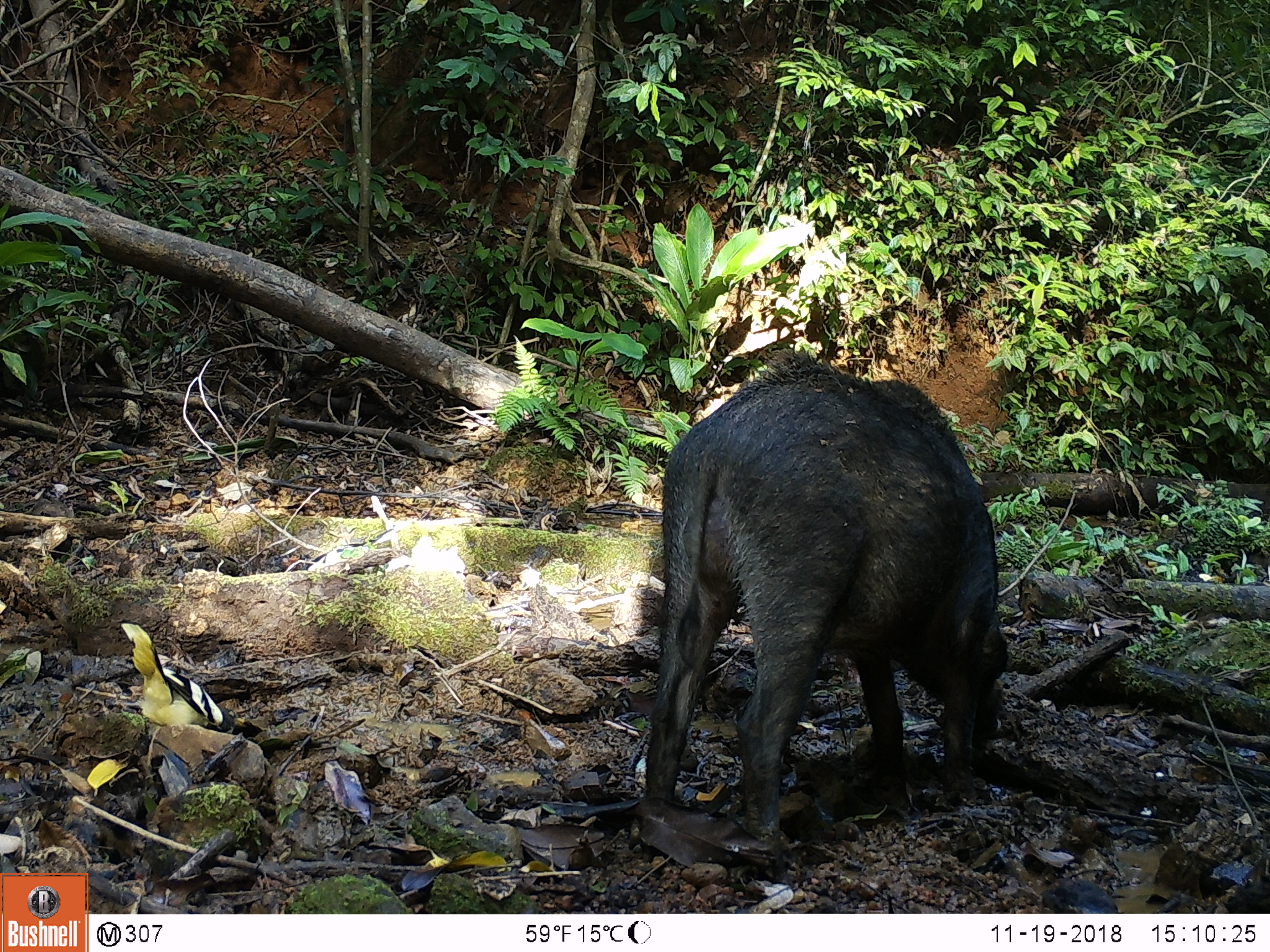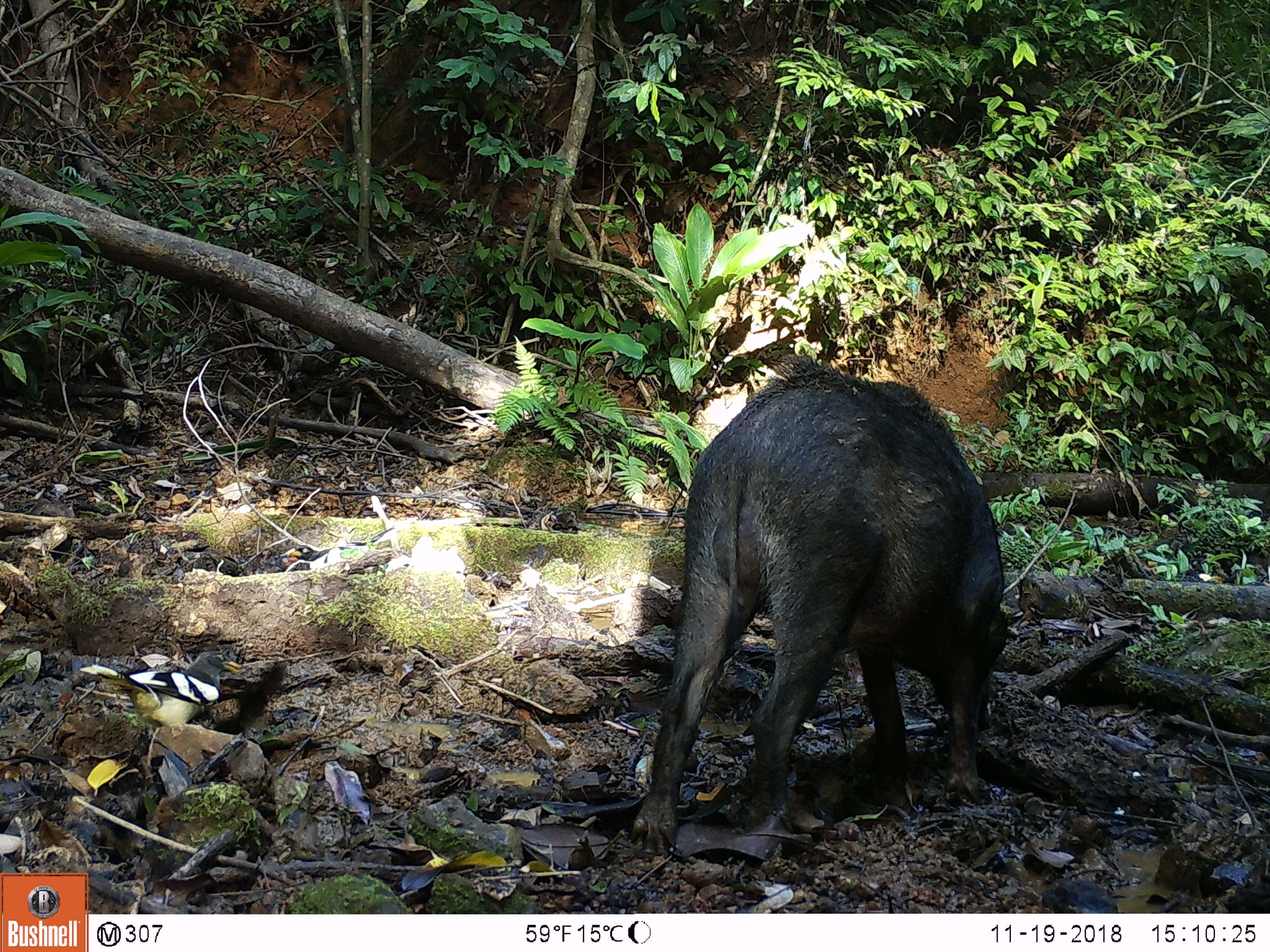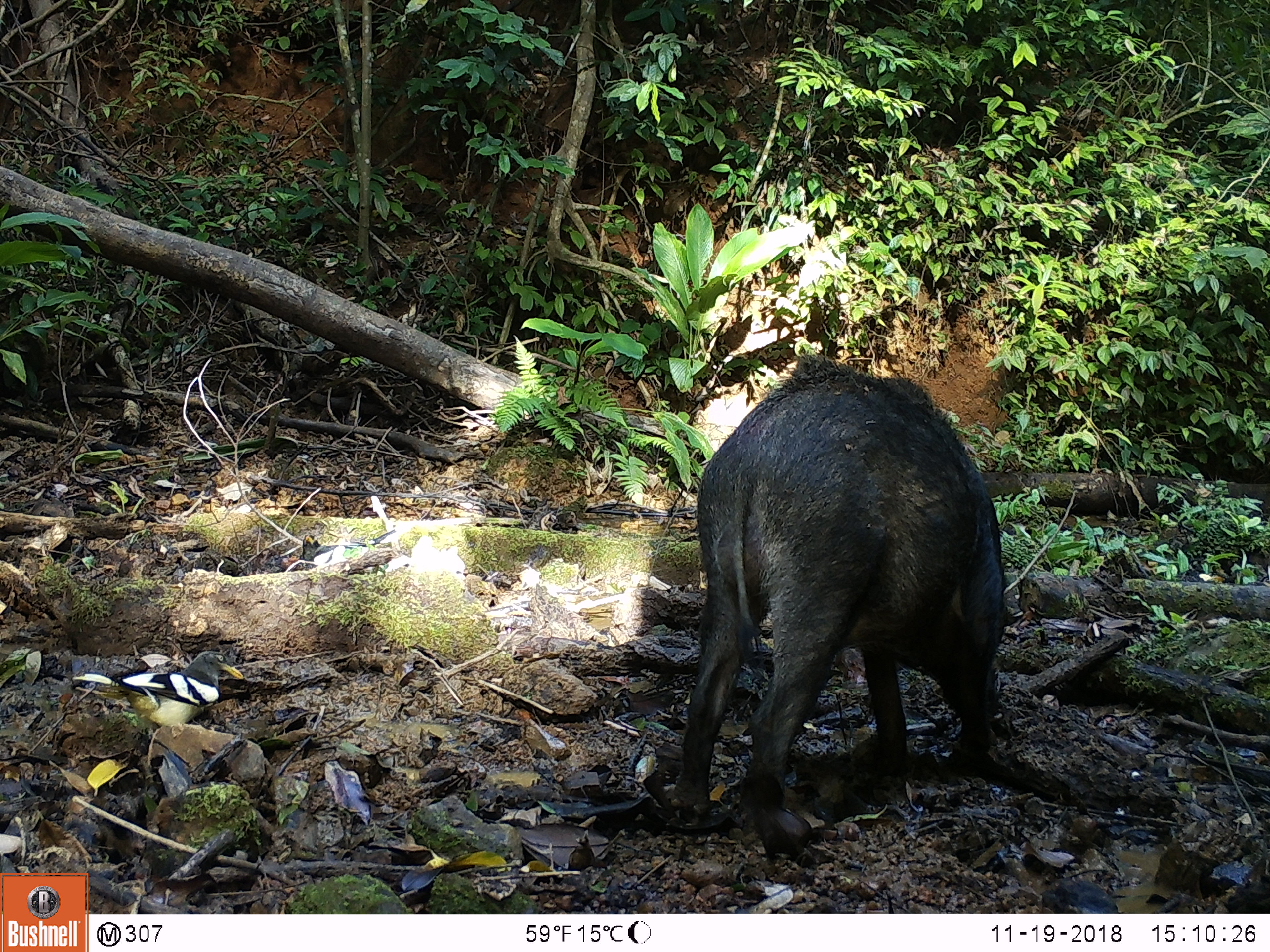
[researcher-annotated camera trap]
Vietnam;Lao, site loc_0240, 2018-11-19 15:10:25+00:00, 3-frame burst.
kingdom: Animalia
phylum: Chordata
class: Mammalia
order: Artiodactyla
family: Suidae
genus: Sus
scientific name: Sus scrofa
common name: eurasian wild pig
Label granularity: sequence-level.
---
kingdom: Animalia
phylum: Chordata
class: Aves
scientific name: Aves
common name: bird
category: unidentified bird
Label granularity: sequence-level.